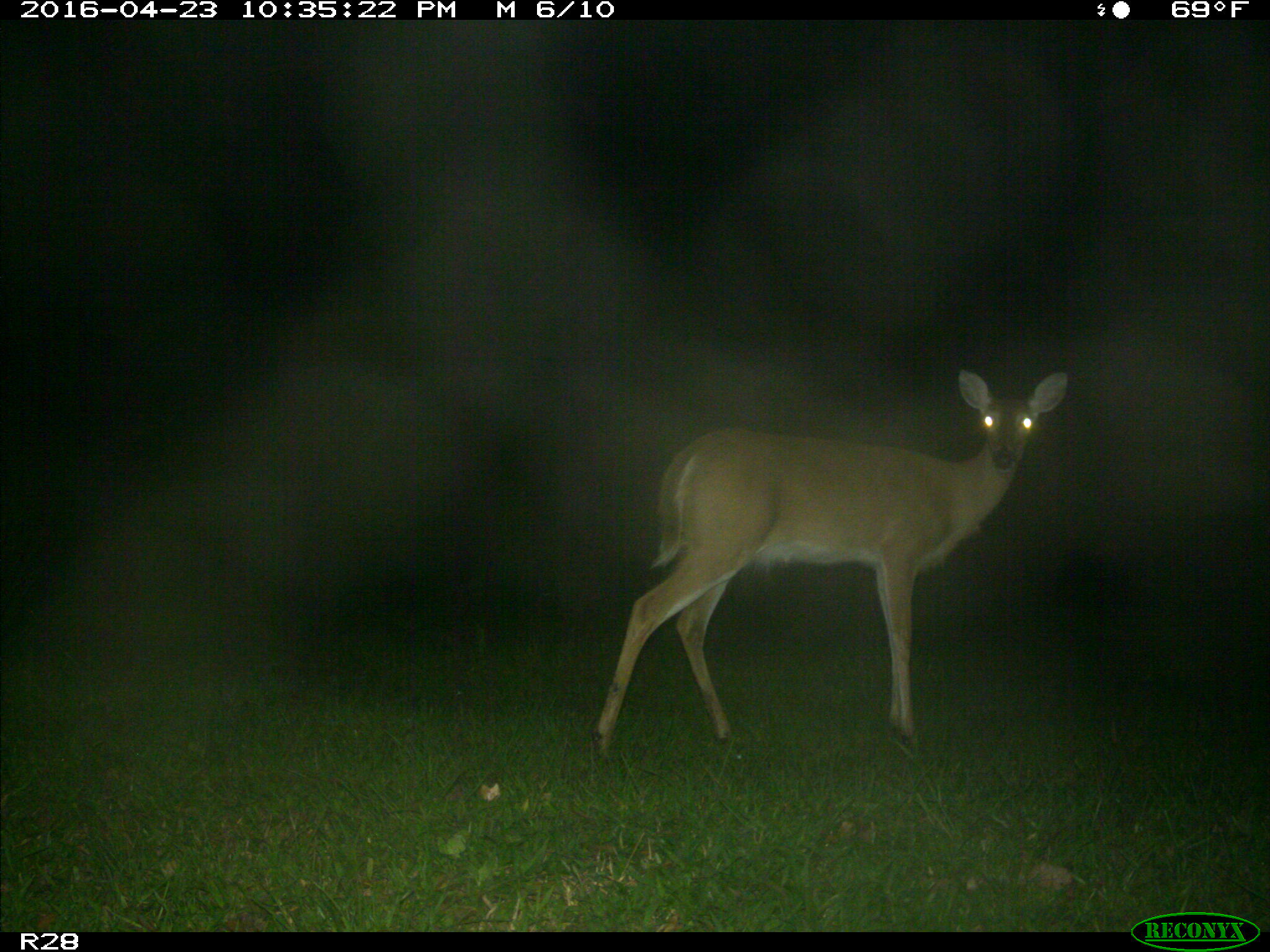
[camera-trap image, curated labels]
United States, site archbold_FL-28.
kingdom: Animalia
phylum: Chordata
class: Mammalia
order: Artiodactyla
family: Cervidae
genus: Odocoileus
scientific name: Odocoileus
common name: deer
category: unidentified deer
Unidentified deer (deer) (Odocoileus).